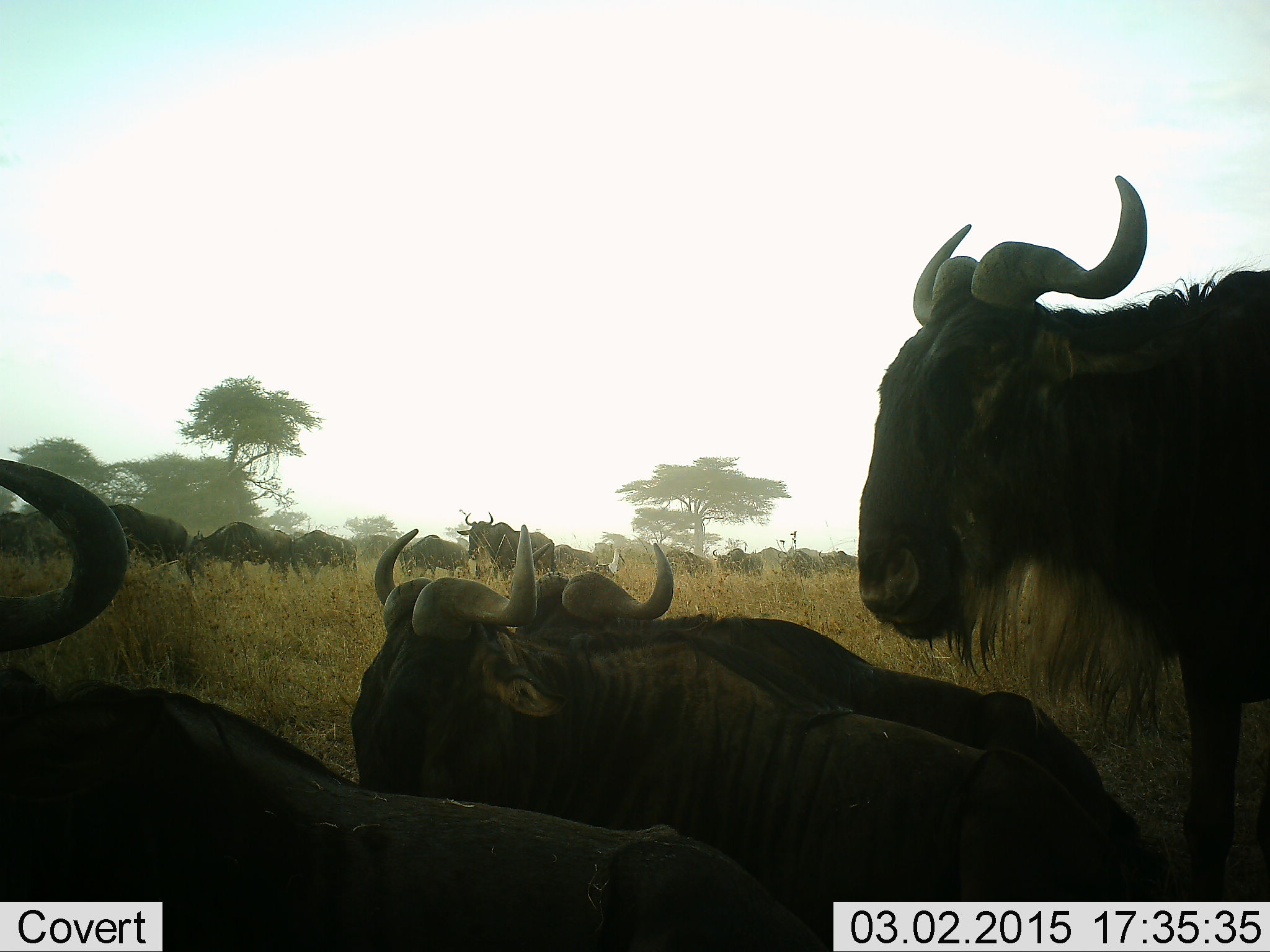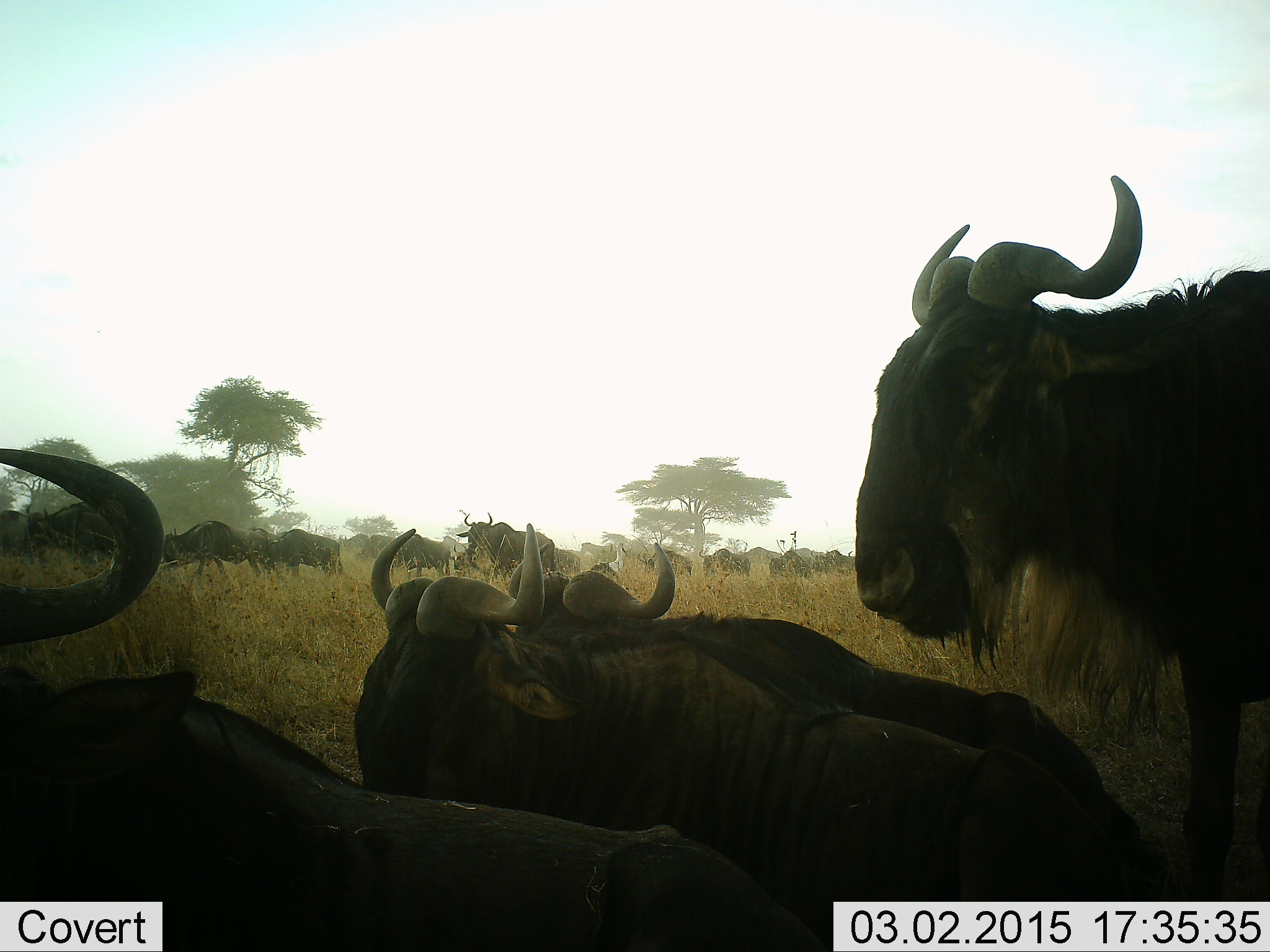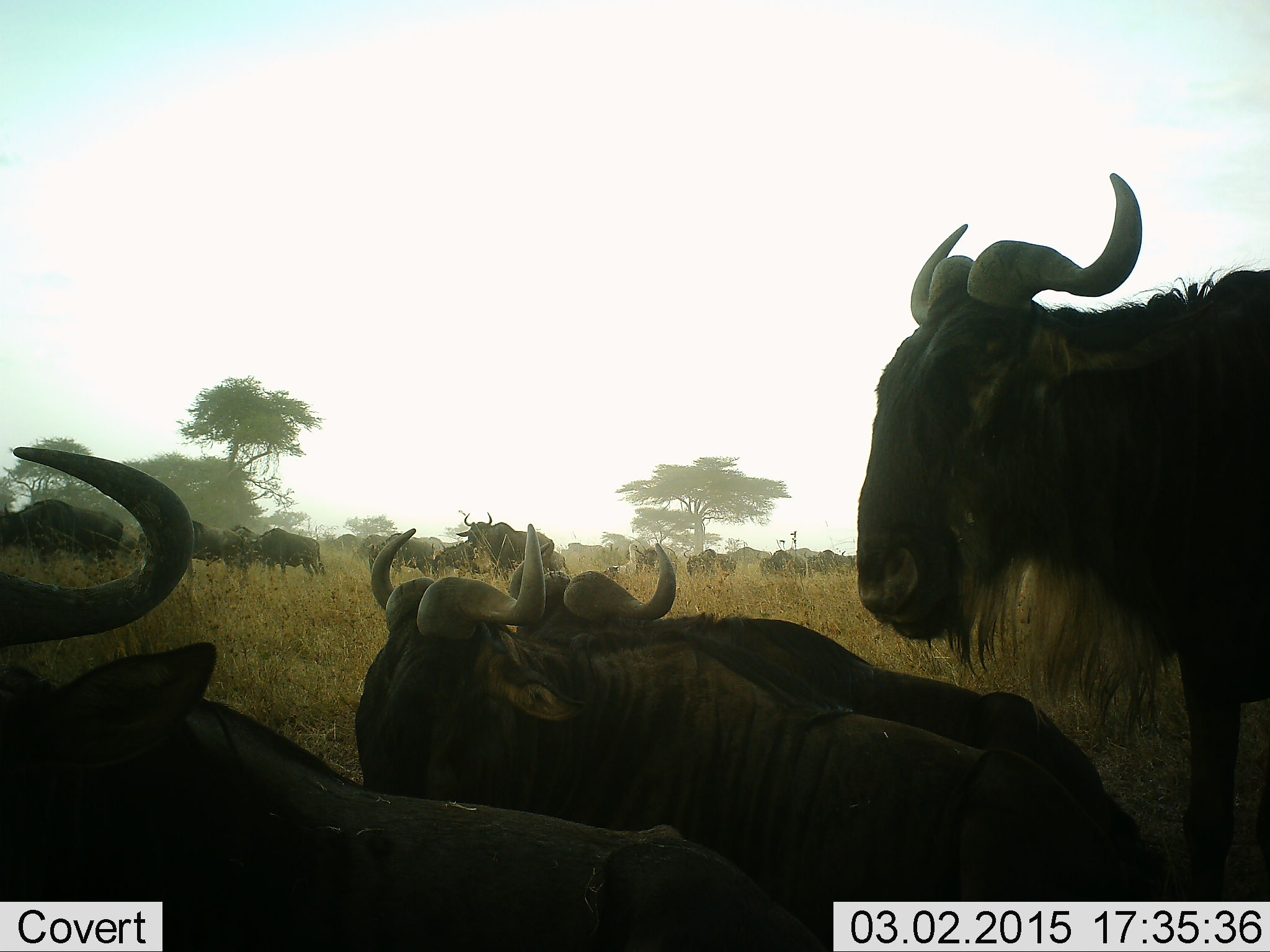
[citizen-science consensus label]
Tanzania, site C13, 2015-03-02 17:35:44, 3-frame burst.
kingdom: Animalia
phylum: Chordata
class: Mammalia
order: Artiodactyla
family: Bovidae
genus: Connochaetes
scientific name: Connochaetes taurinus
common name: blue wildebeest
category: wildebeest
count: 11-50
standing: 73%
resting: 73%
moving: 82%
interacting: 9%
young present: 9%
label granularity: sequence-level